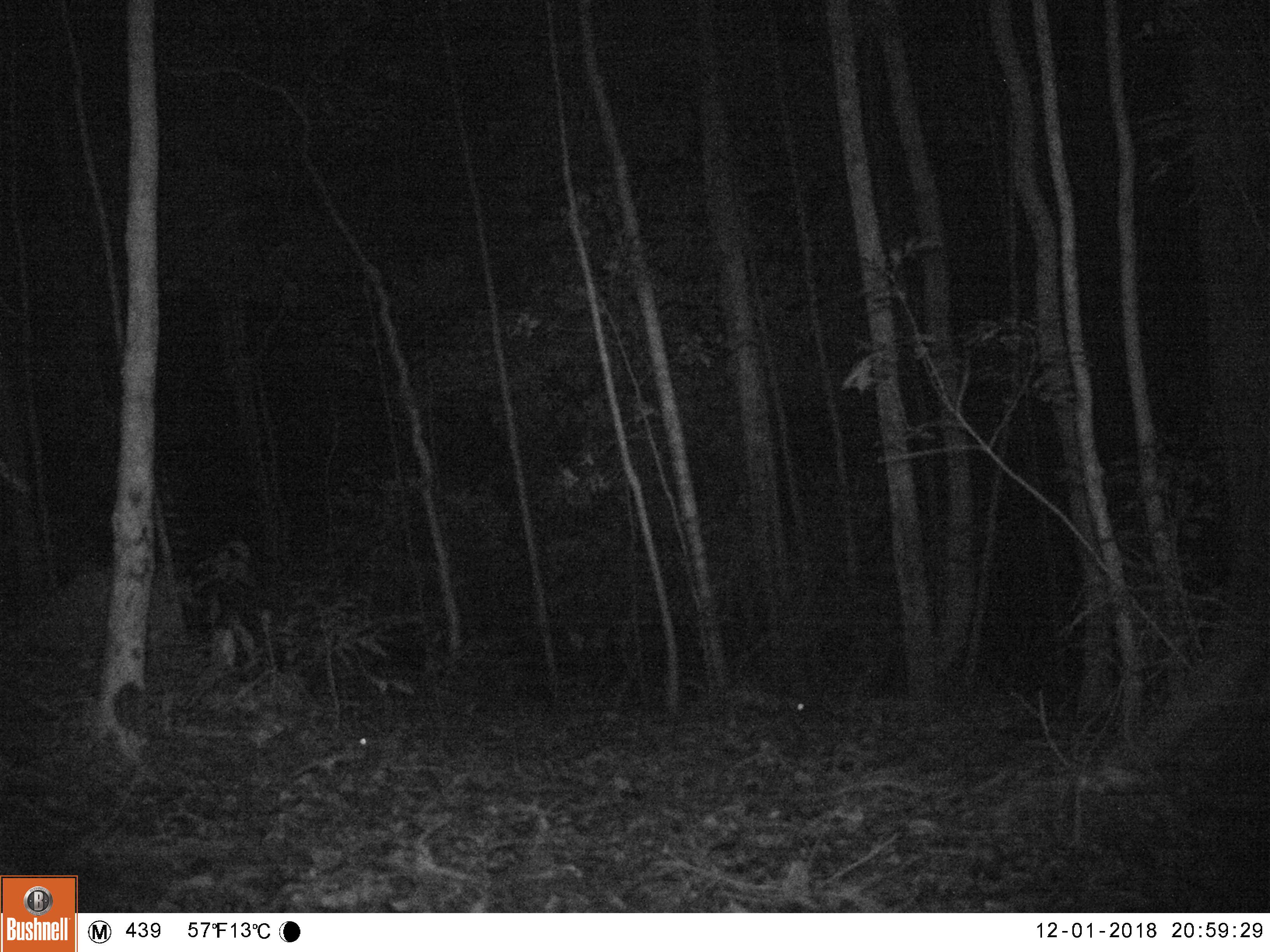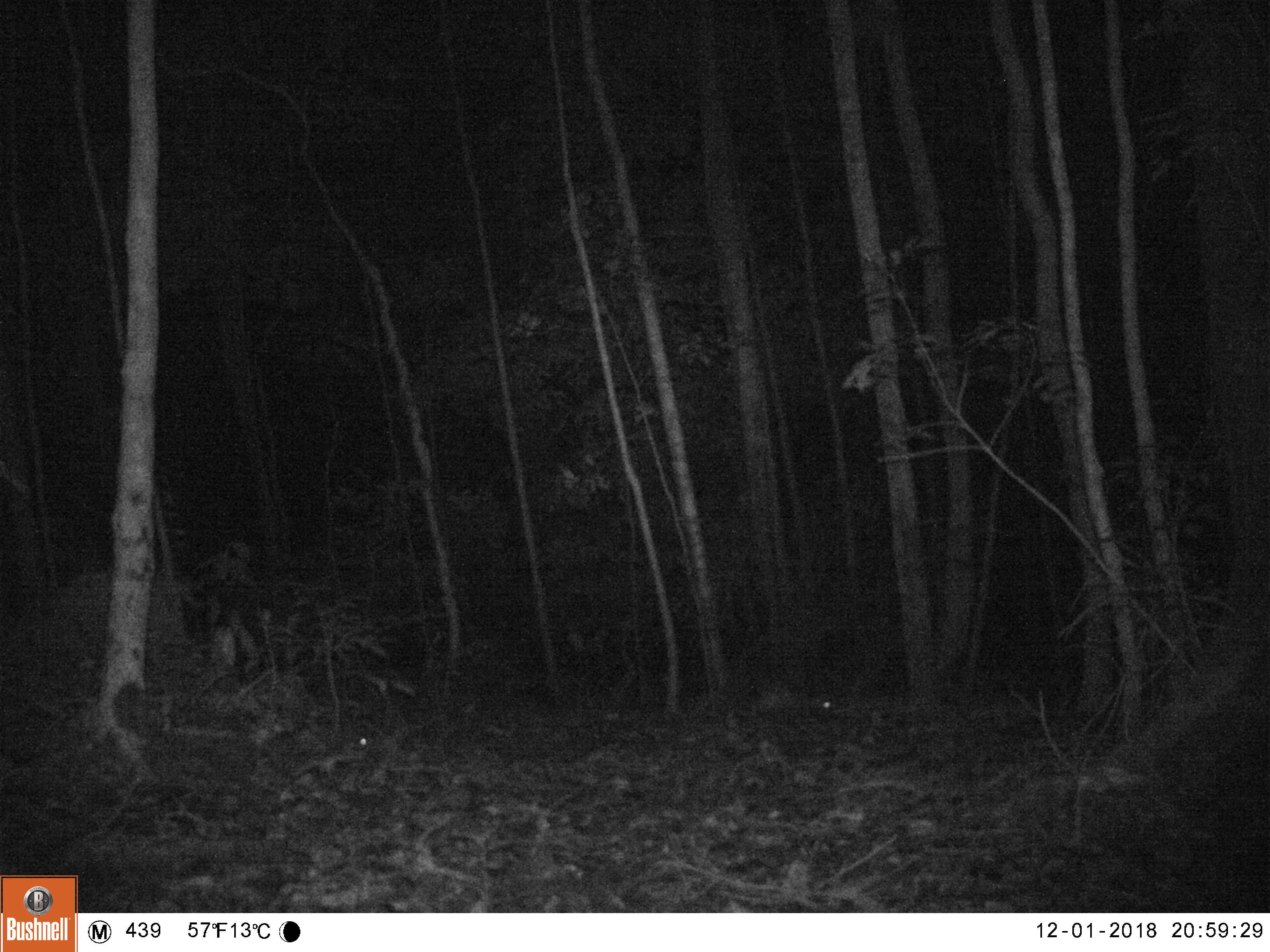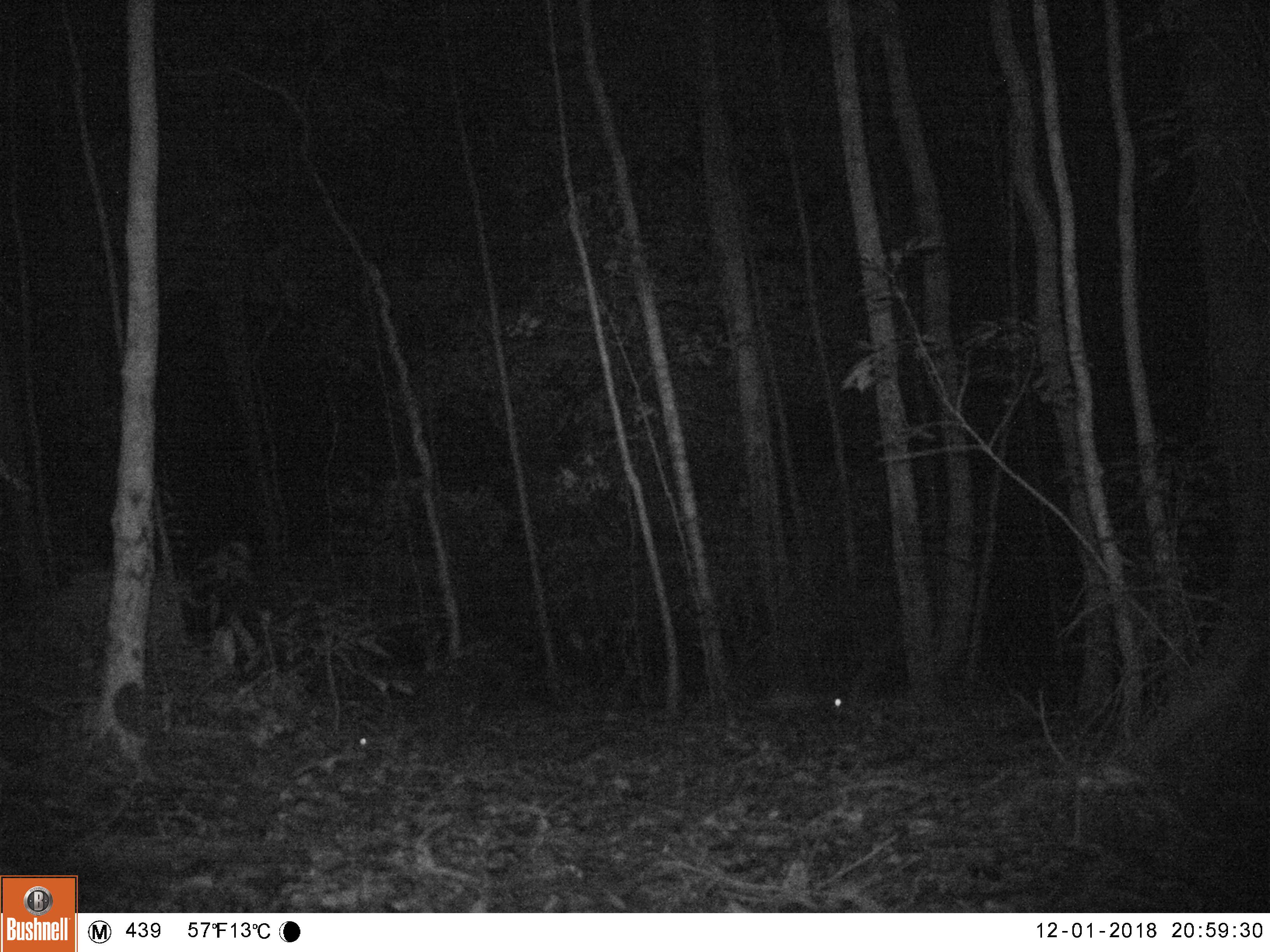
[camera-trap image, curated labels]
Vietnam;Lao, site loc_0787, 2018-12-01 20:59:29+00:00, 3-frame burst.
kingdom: Animalia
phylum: Chordata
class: Mammalia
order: Rodentia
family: Hystricidae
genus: Atherurus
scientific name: Atherurus macrourus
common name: asiatic brush-tailed porcupine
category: asiatic brush tailed porcupine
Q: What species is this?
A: Asiatic brush tailed porcupine (asiatic brush-tailed porcupine) (Atherurus macrourus).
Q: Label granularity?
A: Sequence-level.